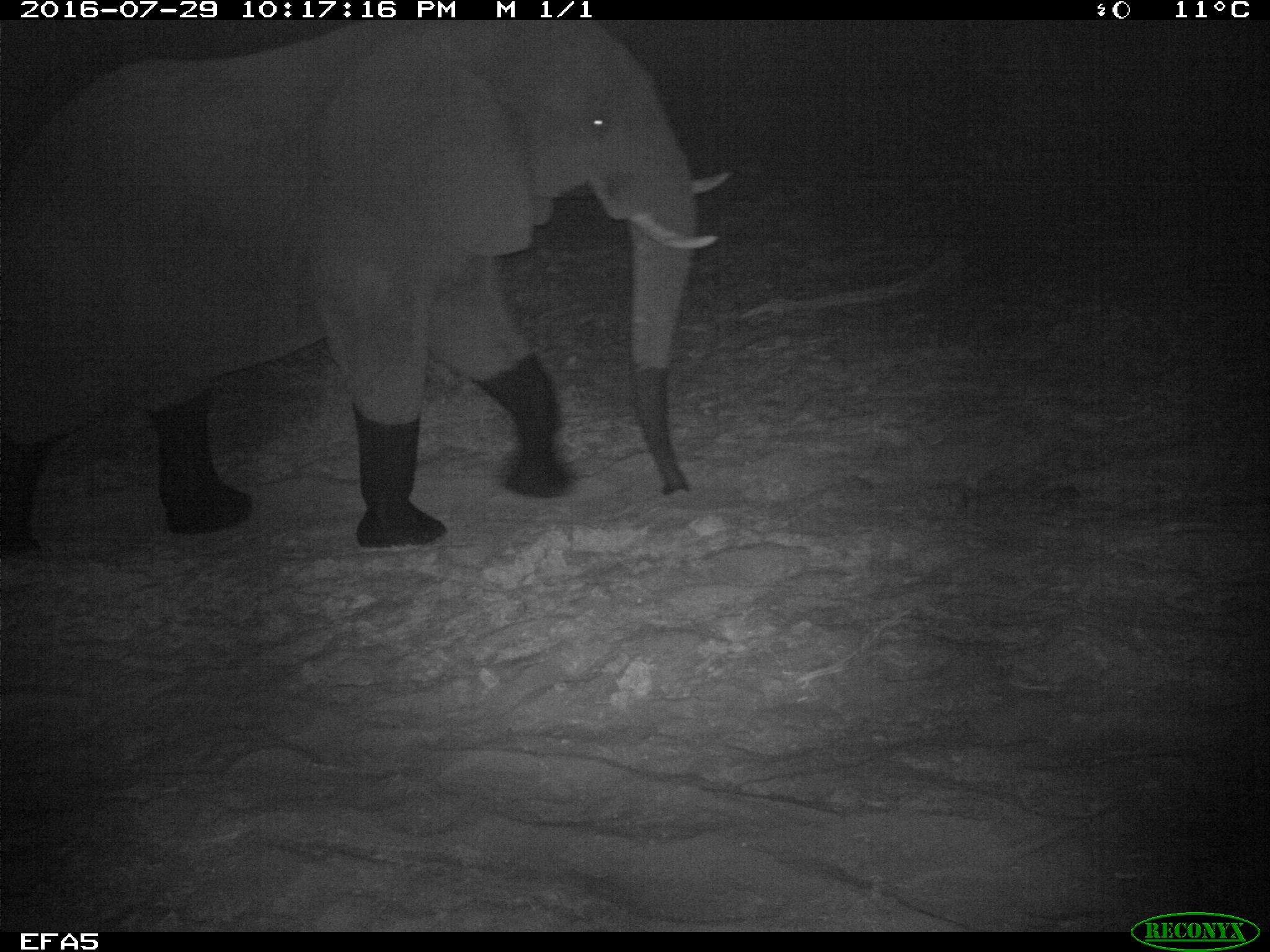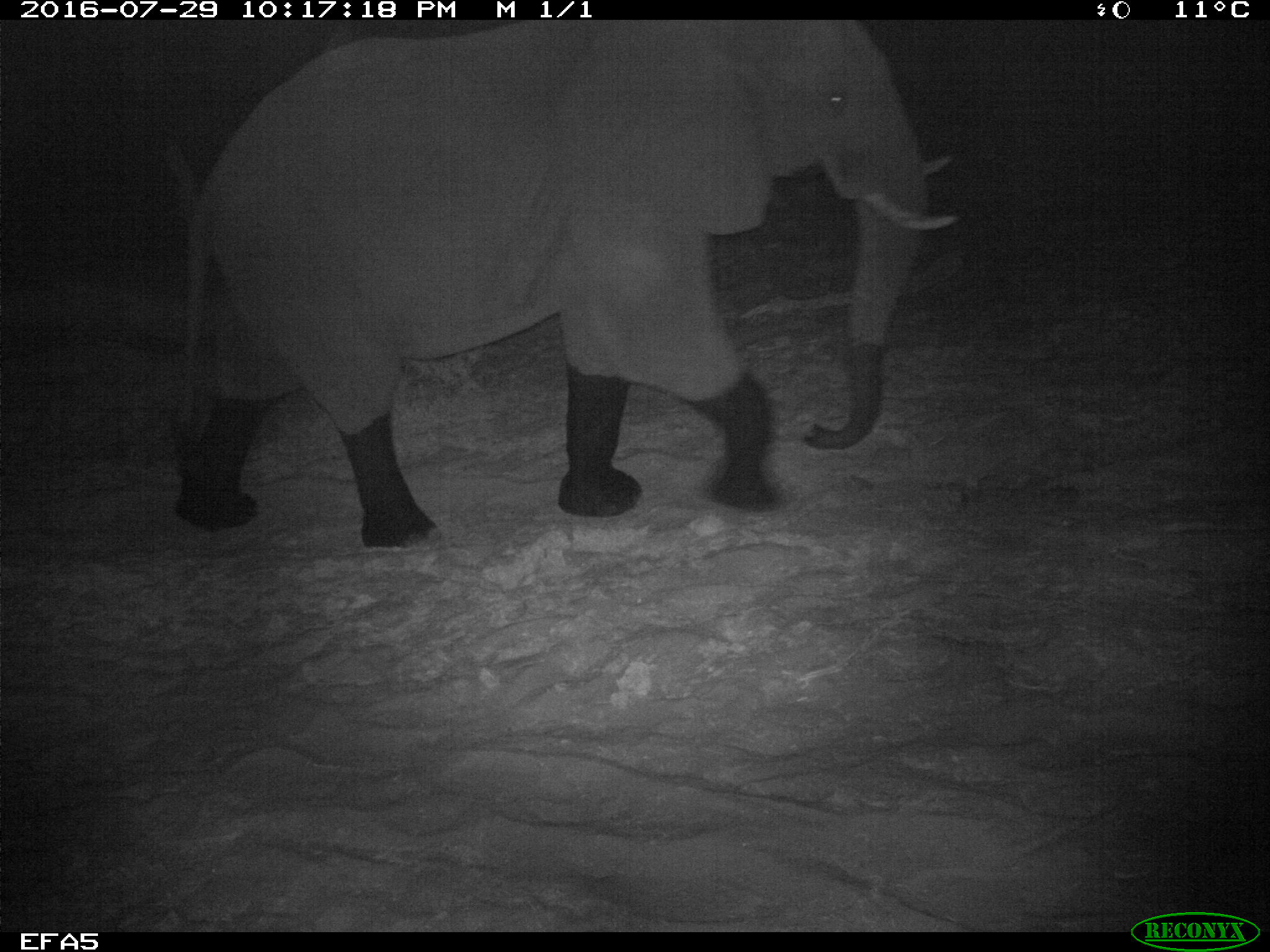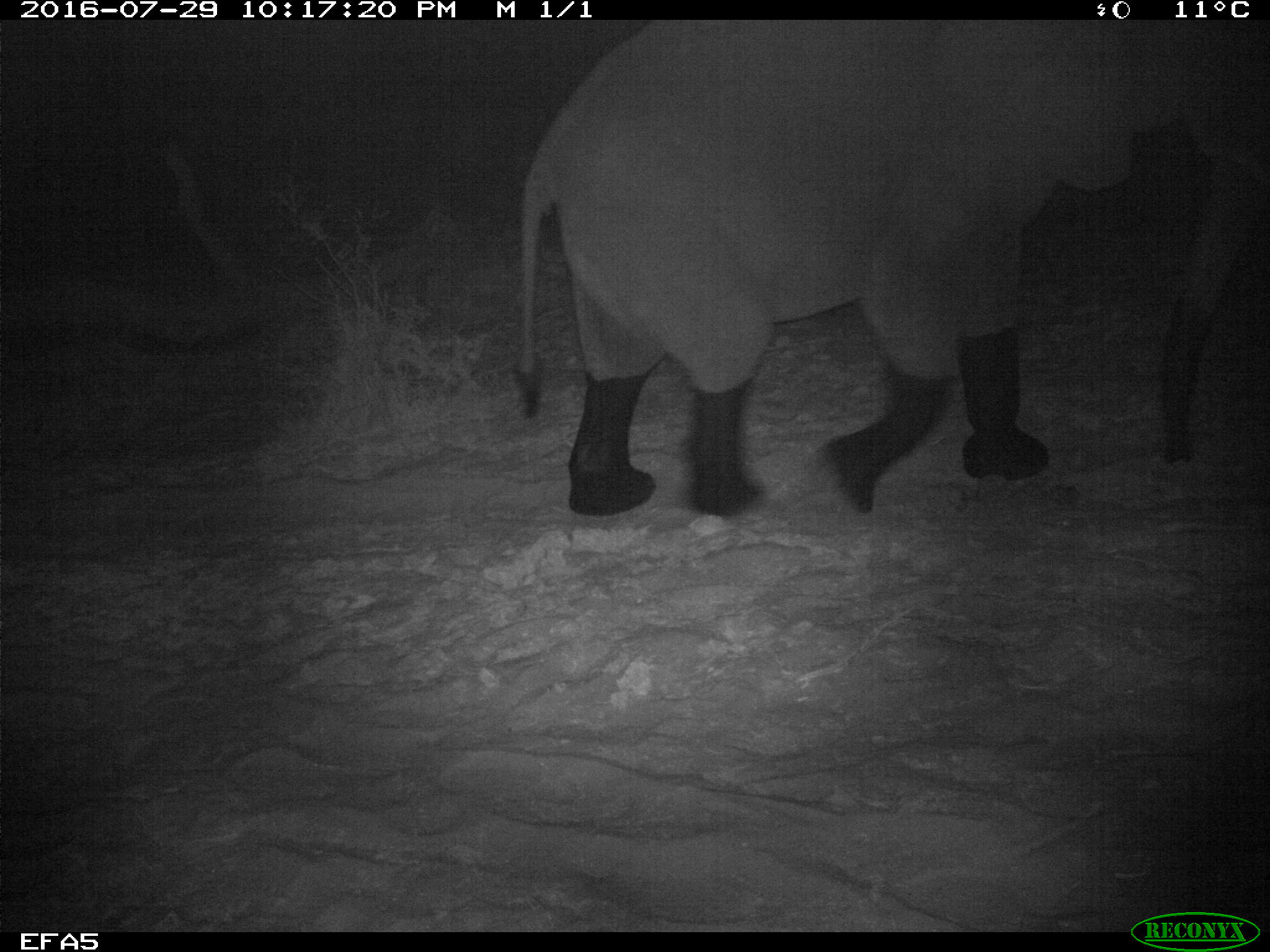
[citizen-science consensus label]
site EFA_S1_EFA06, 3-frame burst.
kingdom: Animalia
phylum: Chordata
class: Mammalia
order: Proboscidea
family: Elephantidae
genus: Loxodonta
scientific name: Loxodonta africana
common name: african bush elephant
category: elephant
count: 1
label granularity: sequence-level